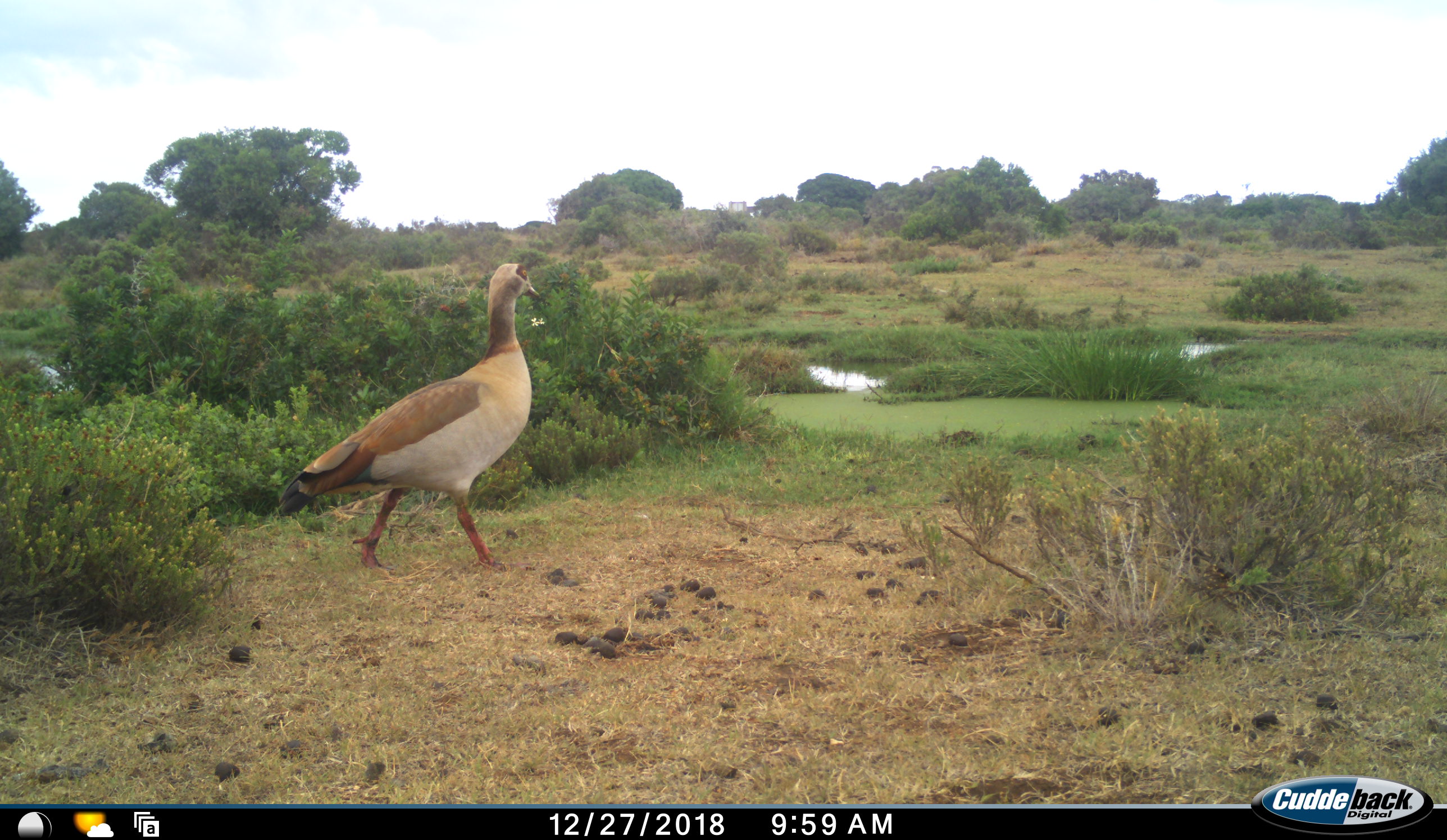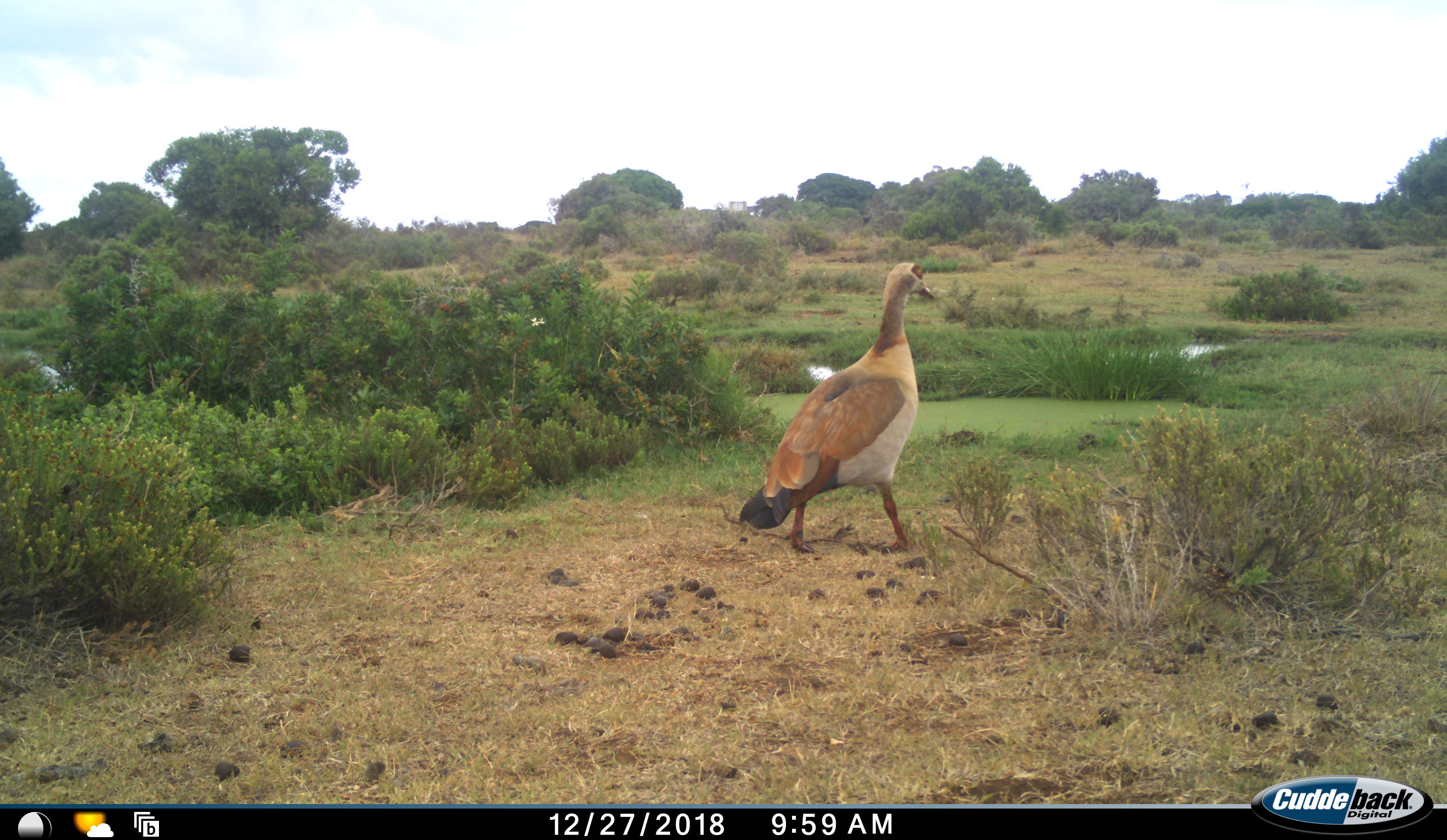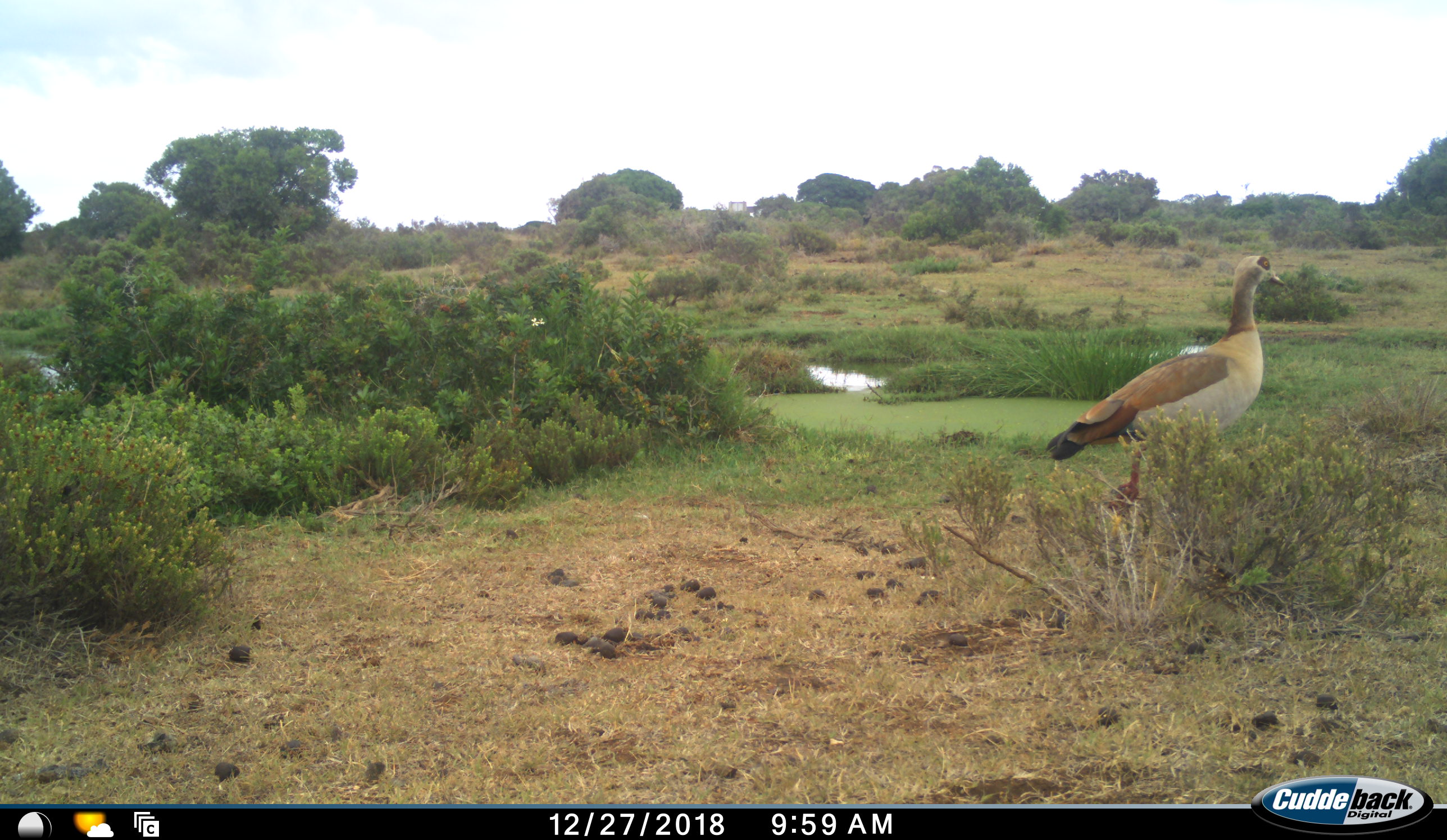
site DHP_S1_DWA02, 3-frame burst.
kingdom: Animalia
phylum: Chordata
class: Aves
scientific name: Aves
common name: bird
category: birdother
Birdother (bird) (Aves), count 1. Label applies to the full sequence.